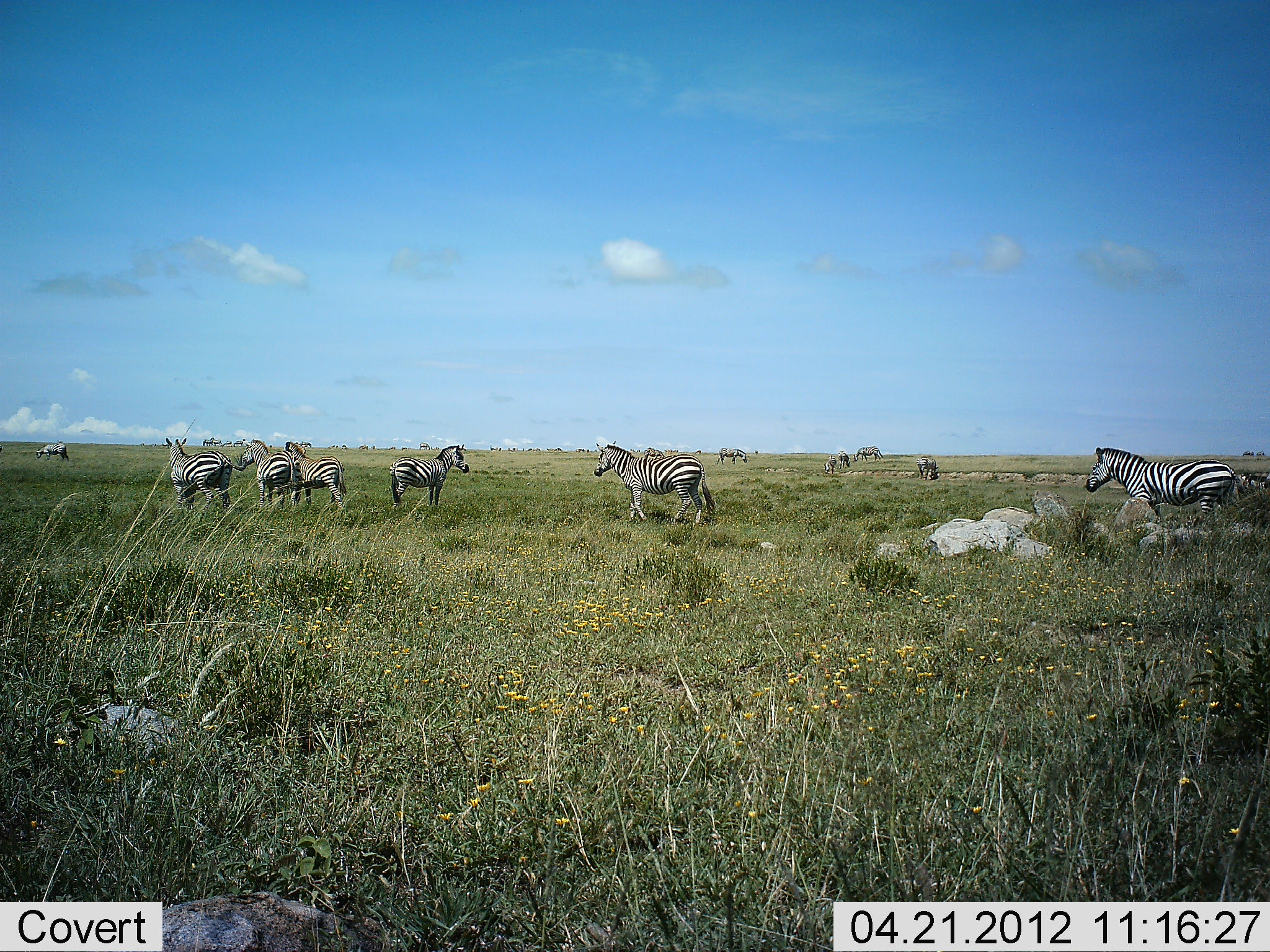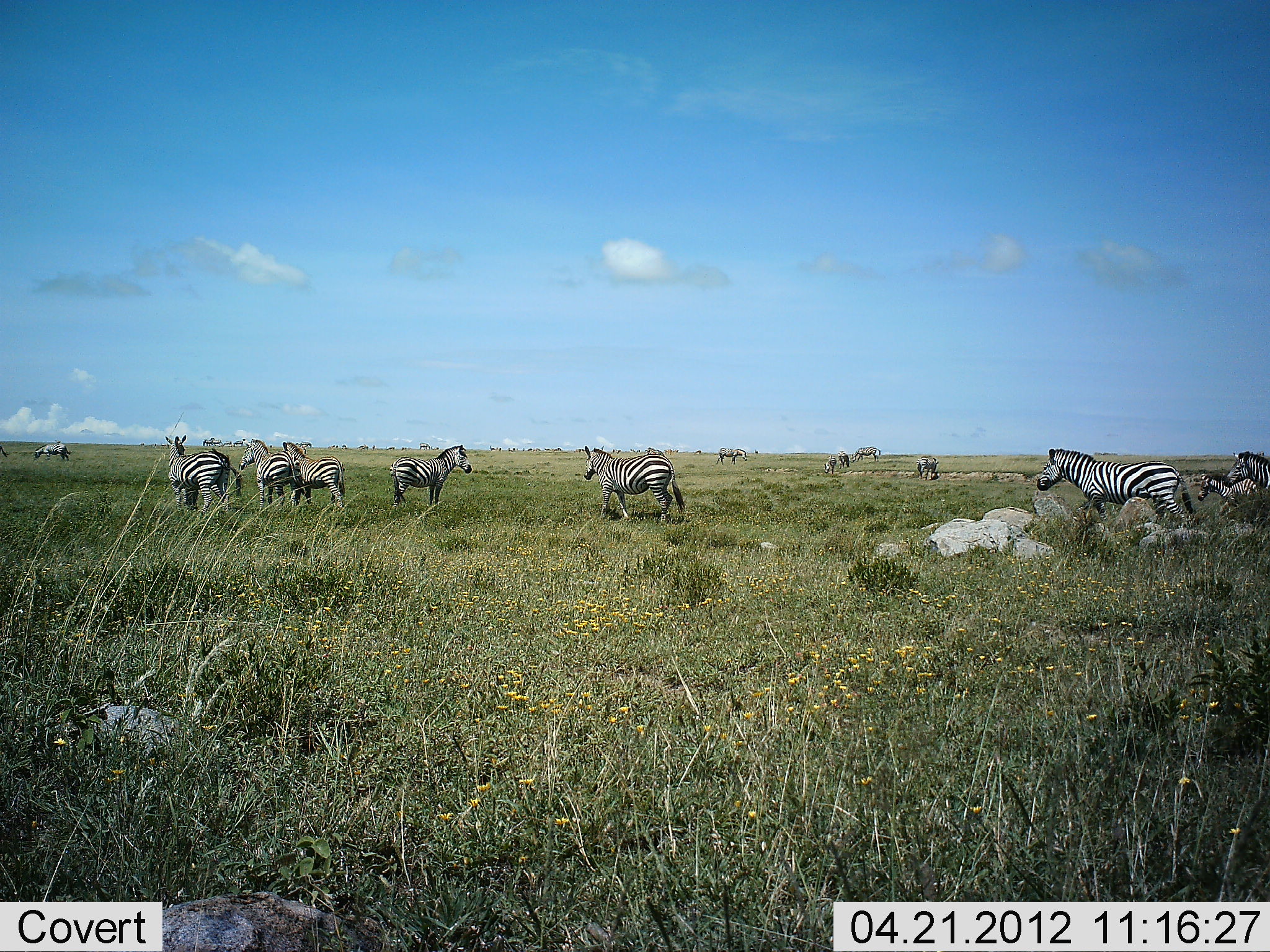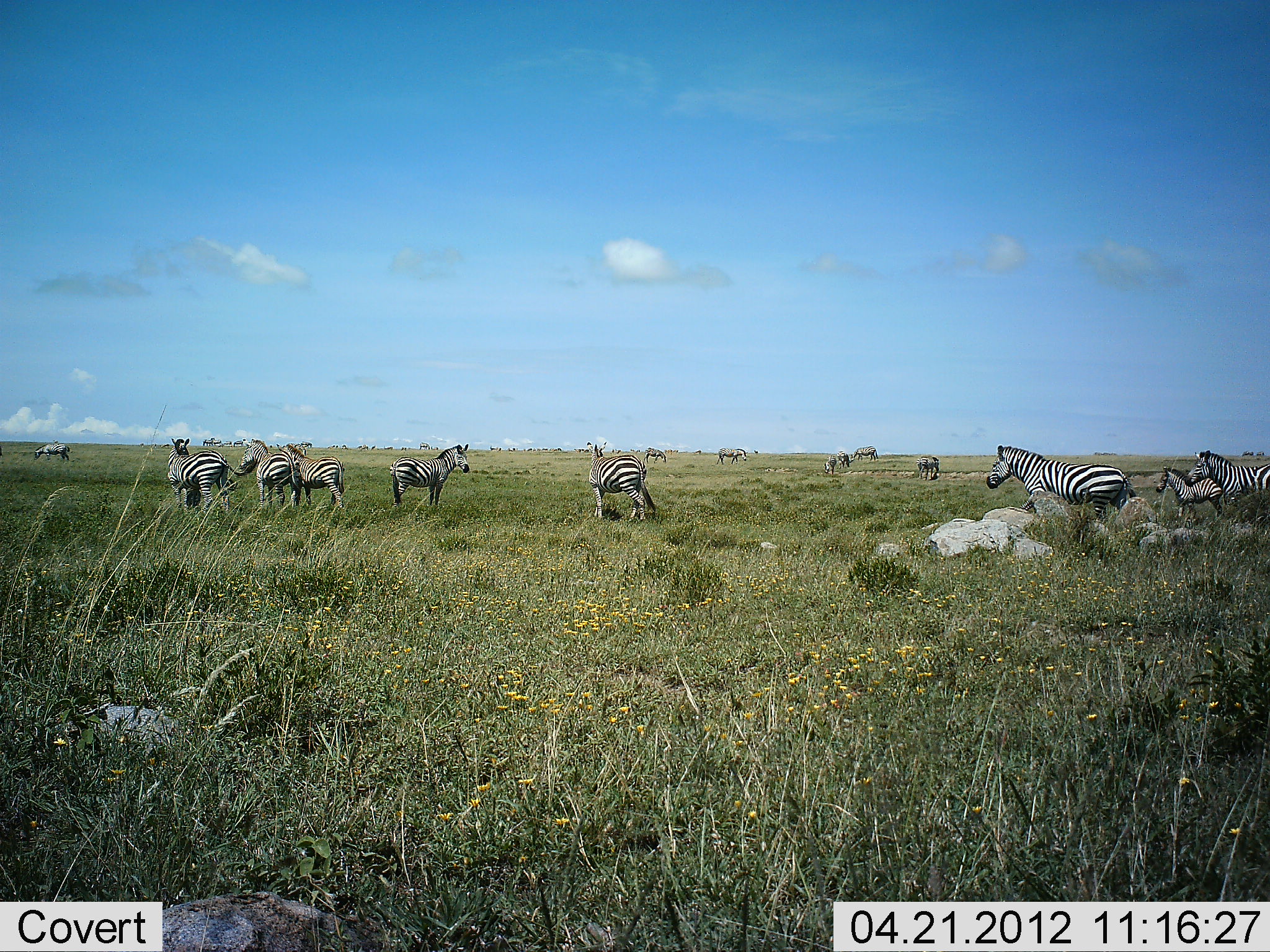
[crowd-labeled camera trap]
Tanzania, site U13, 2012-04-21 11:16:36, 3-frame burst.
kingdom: Animalia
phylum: Chordata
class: Mammalia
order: Perissodactyla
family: Equidae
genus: Equus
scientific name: Equus quagga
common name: plains zebra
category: zebra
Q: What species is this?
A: Zebra (plains zebra) (Equus quagga).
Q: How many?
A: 11-50.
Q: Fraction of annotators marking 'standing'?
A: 88%.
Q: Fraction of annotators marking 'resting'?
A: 0%.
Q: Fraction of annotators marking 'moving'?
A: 79%.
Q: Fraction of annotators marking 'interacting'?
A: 0%.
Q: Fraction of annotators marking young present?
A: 50%.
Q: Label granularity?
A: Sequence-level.